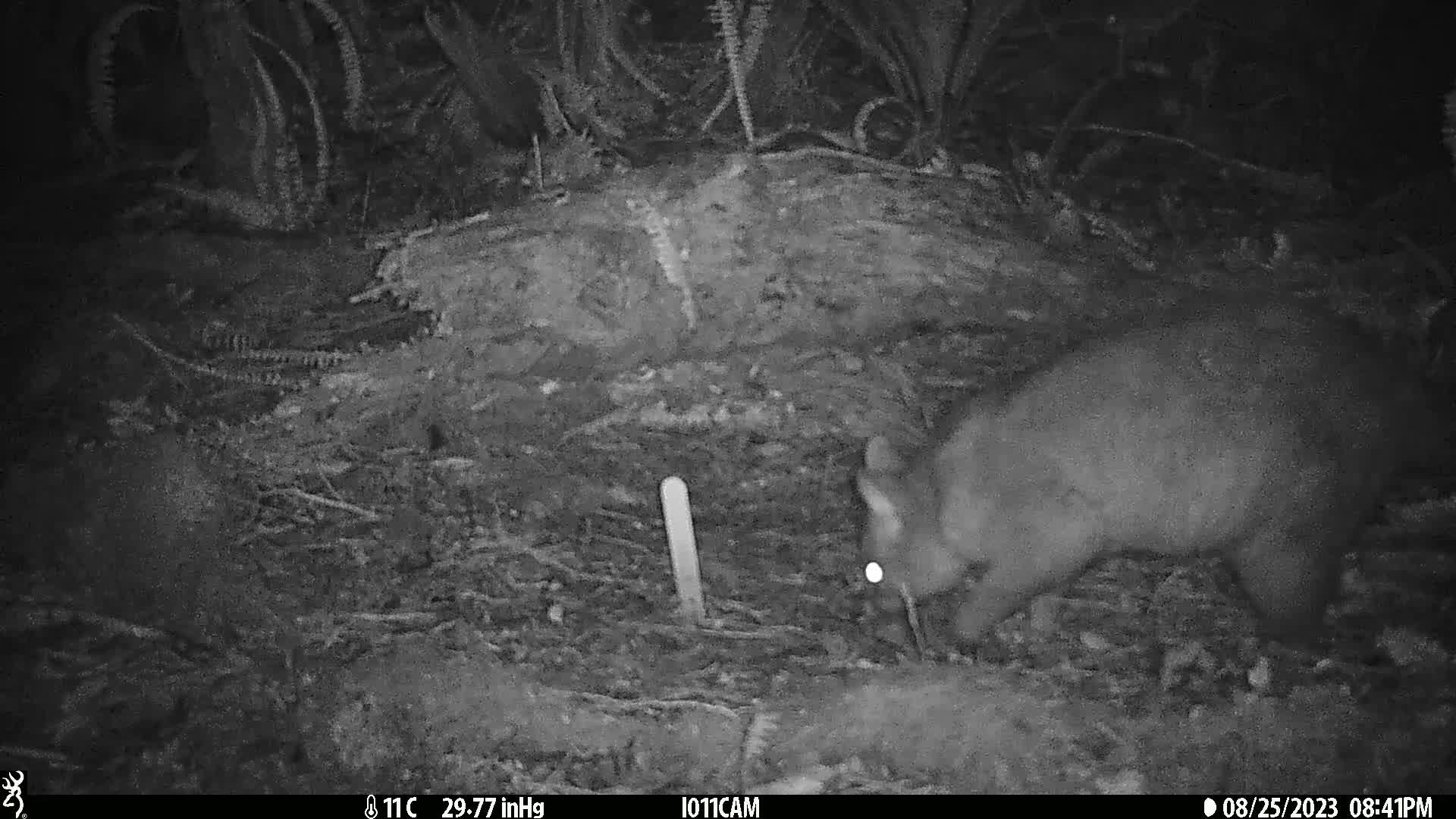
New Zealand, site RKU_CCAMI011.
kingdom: Animalia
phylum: Chordata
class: Mammalia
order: Diprotodontia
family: Phalangeridae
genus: Trichosurus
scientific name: Trichosurus vulpecula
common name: common brushtail possum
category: possum